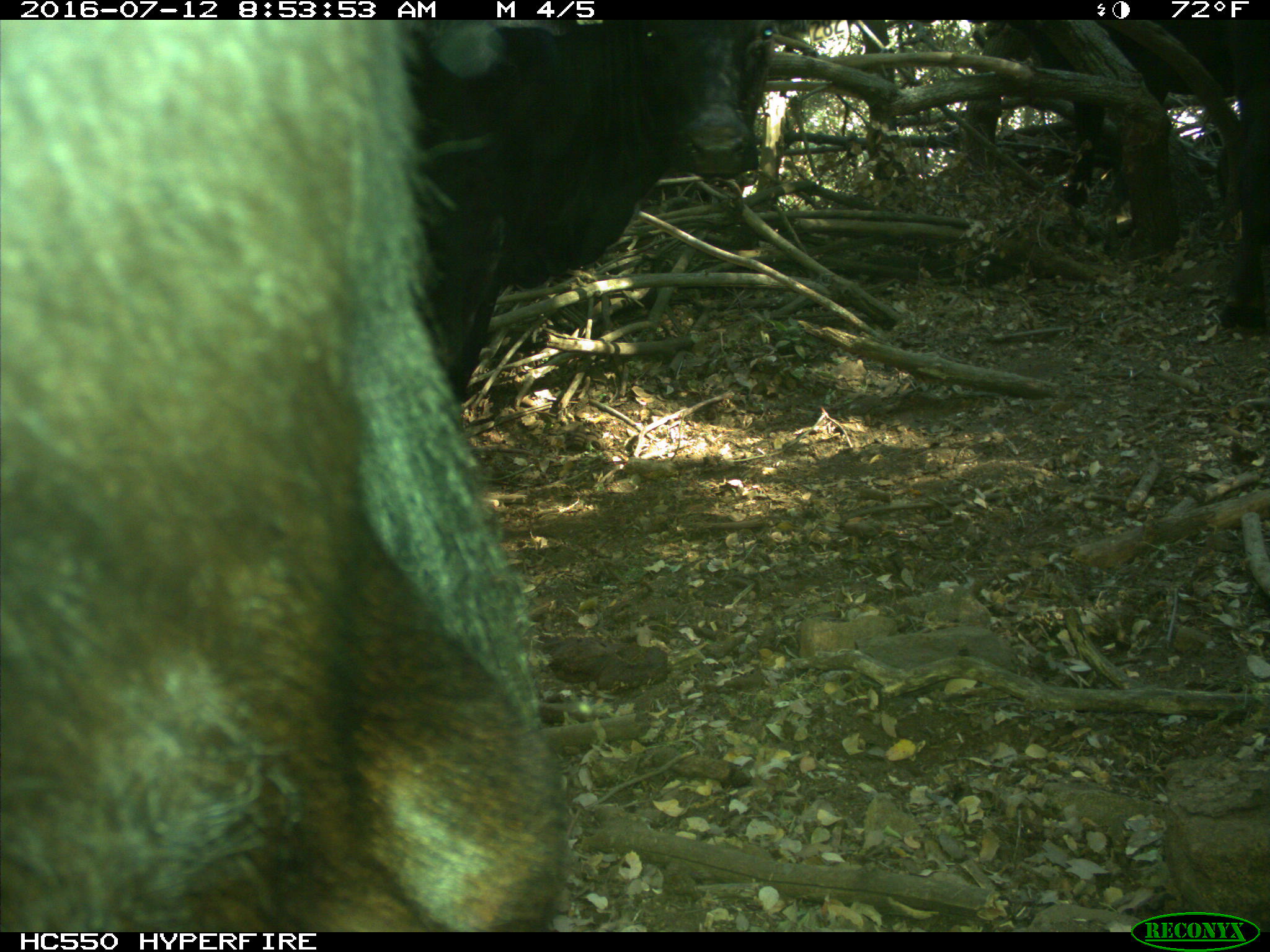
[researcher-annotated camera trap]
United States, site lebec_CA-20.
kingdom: Animalia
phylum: Chordata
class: Mammalia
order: Artiodactyla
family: Bovidae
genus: Bos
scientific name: Bos taurus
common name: domestic cow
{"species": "Bos taurus (domestic cow)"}